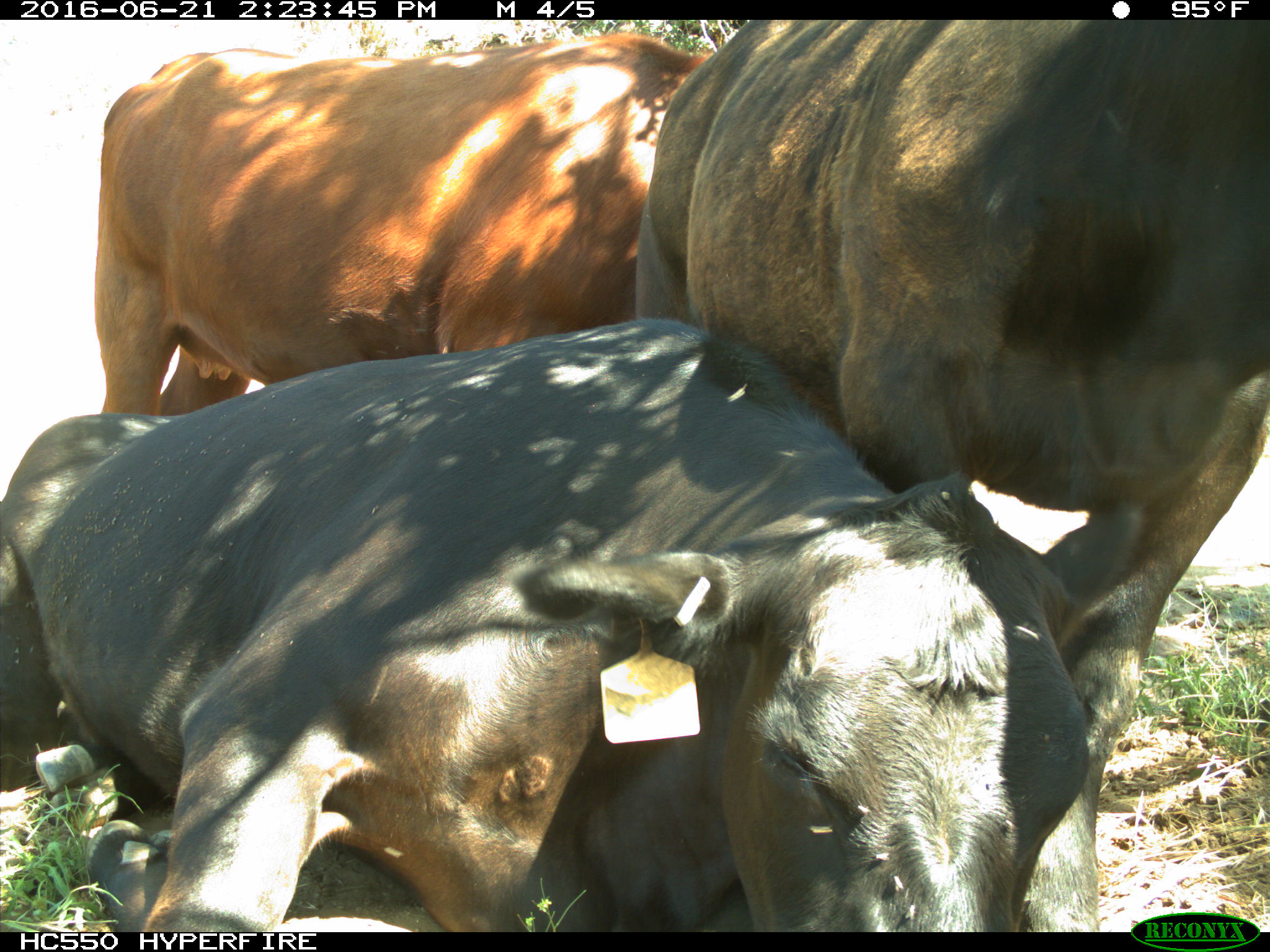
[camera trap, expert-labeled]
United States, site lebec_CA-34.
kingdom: Animalia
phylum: Chordata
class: Mammalia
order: Artiodactyla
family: Bovidae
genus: Bos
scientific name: Bos taurus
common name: domestic cow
Bos taurus (domestic cow).